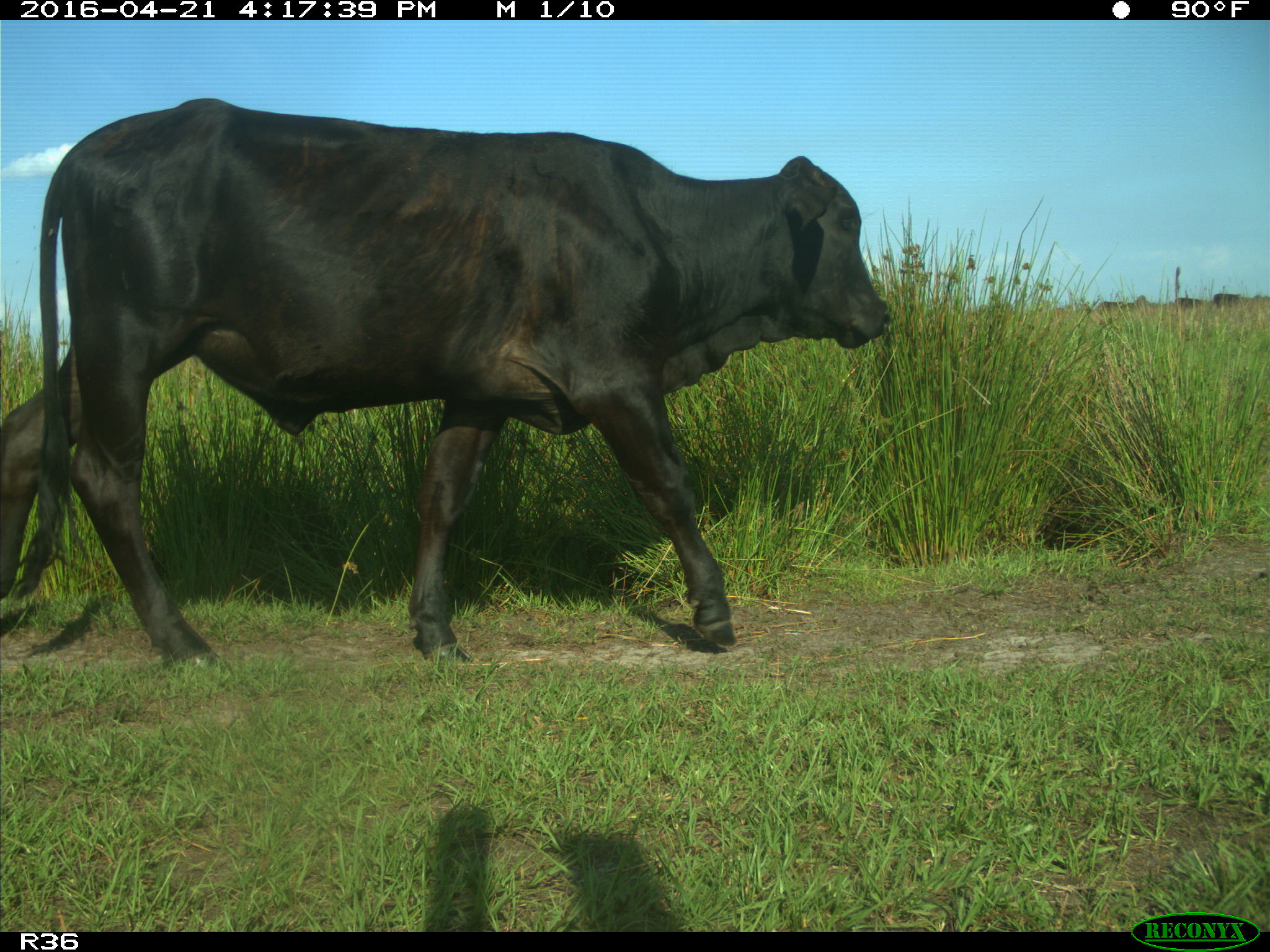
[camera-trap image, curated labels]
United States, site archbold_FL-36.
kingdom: Animalia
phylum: Chordata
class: Mammalia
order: Artiodactyla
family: Bovidae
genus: Bos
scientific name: Bos taurus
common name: domestic cow